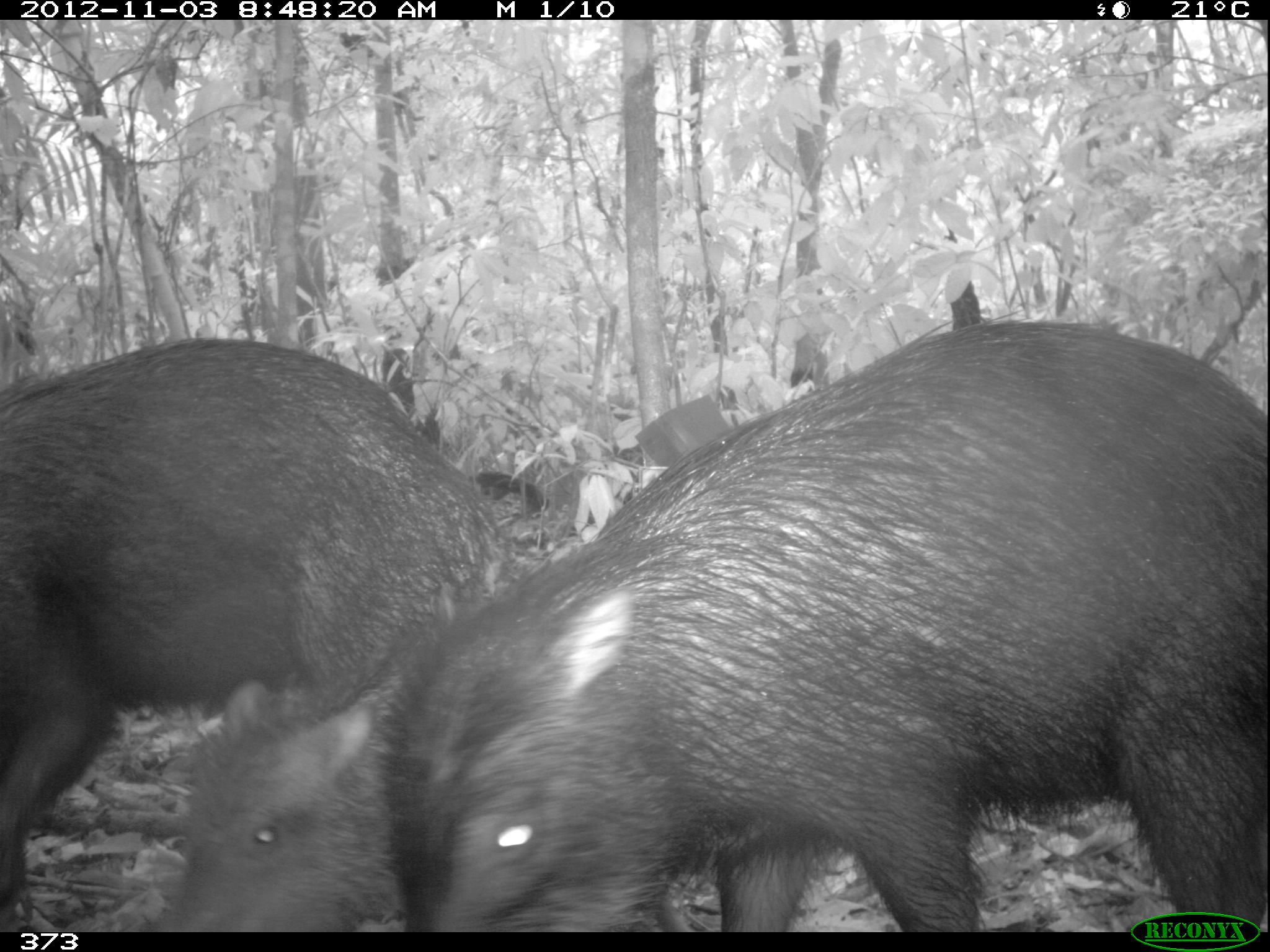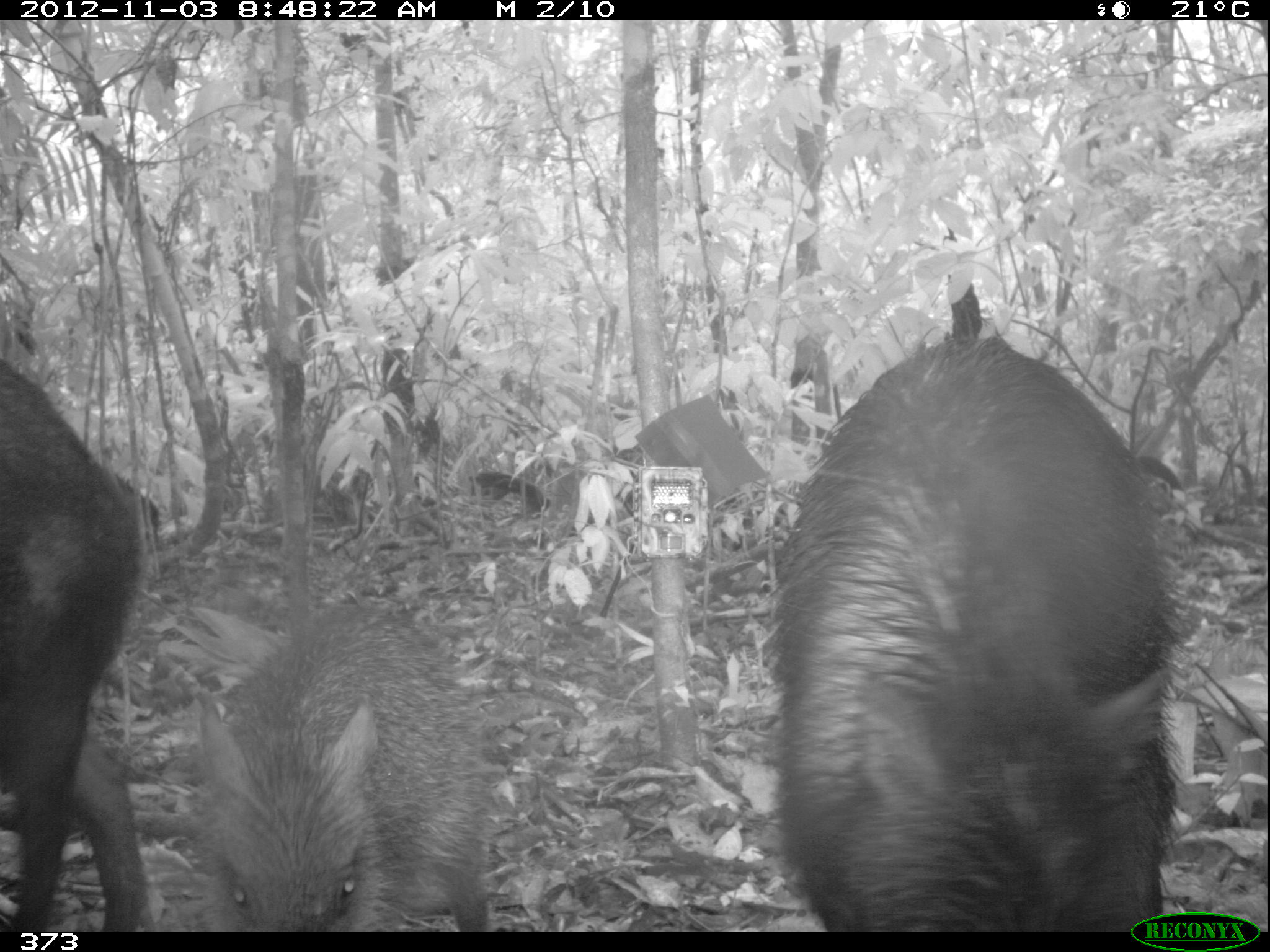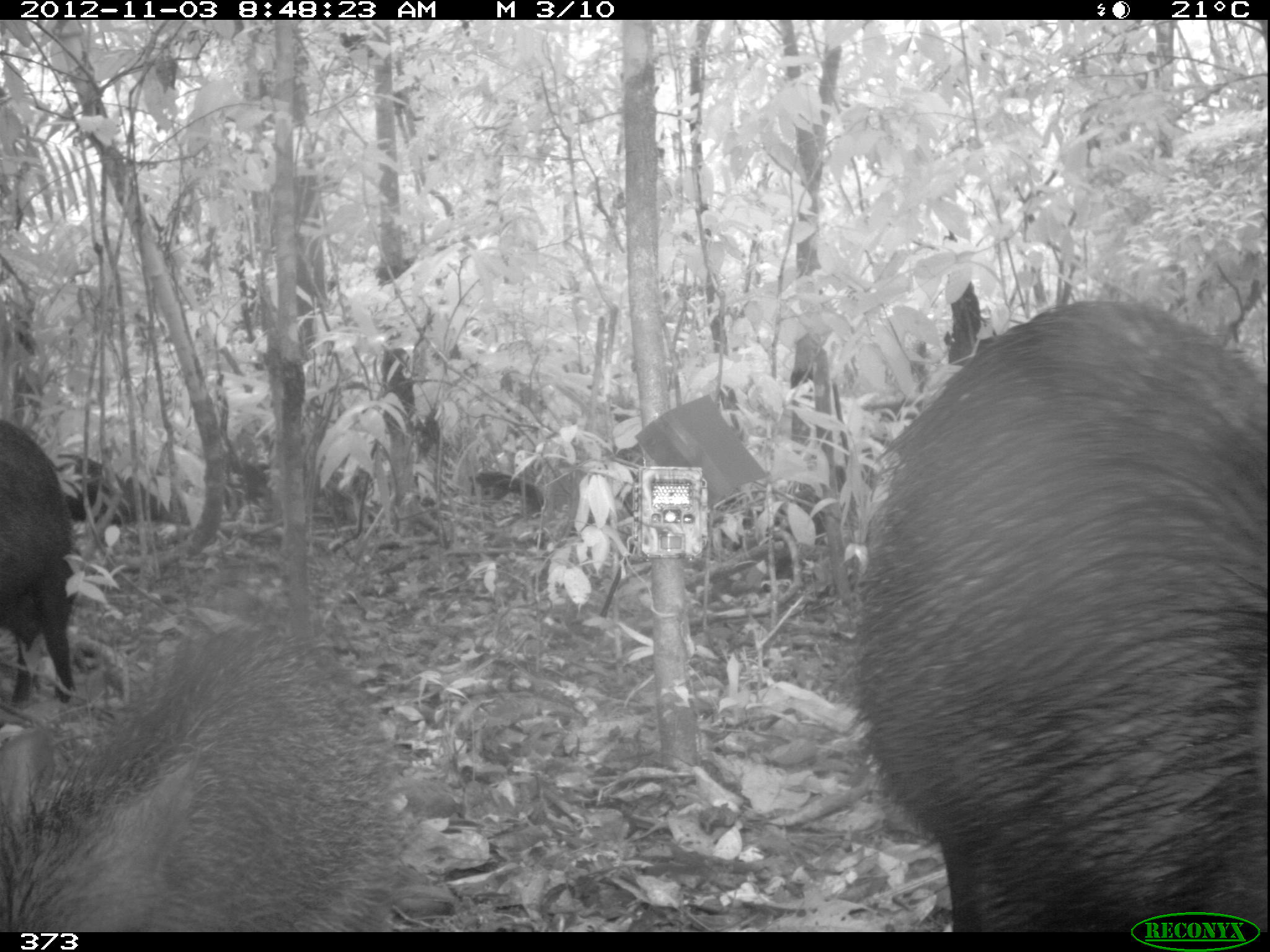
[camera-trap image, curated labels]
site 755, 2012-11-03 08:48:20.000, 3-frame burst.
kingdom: Animalia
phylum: Chordata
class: Mammalia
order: Artiodactyla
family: Tayassuidae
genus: Tayassu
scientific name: Tayassu pecari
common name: white-lipped peccary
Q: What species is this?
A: Tayassu pecari (white-lipped peccary).